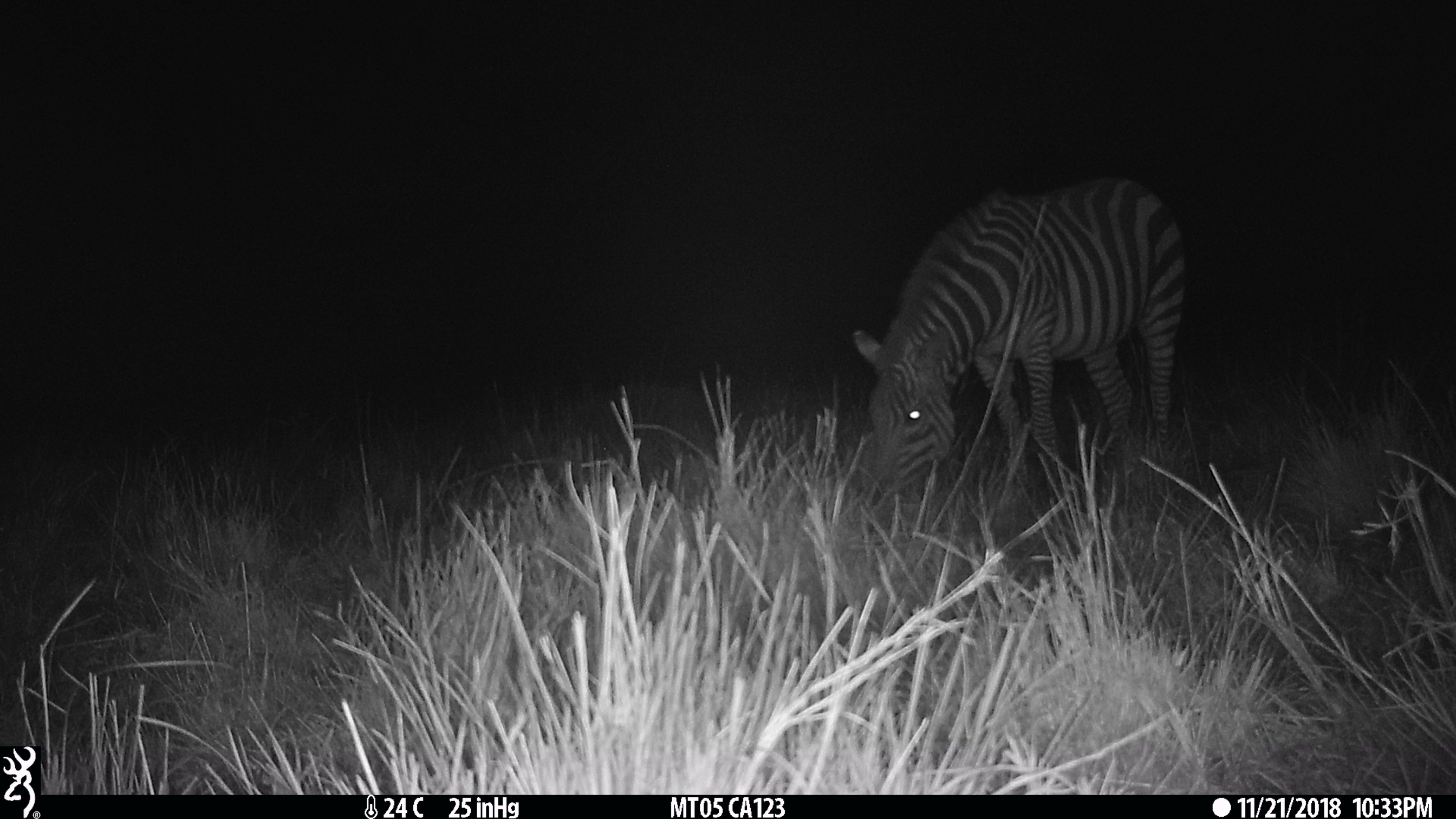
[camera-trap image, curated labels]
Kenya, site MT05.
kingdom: Animalia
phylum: Chordata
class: Mammalia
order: Perissodactyla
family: Equidae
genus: Equus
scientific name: Equus quagga burchellii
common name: burchell's zebra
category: zebra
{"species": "zebra (burchell's zebra) (Equus quagga burchellii)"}